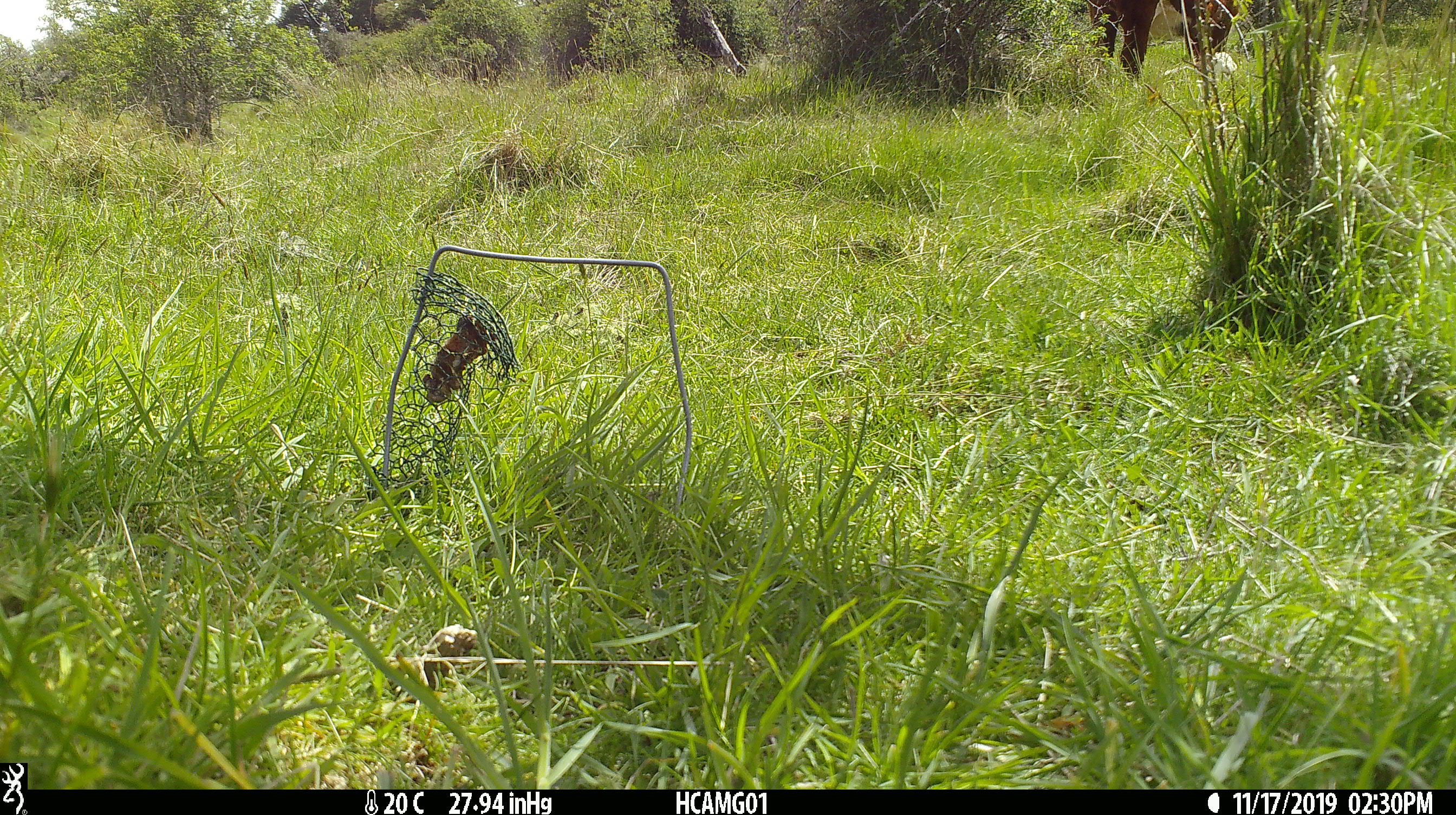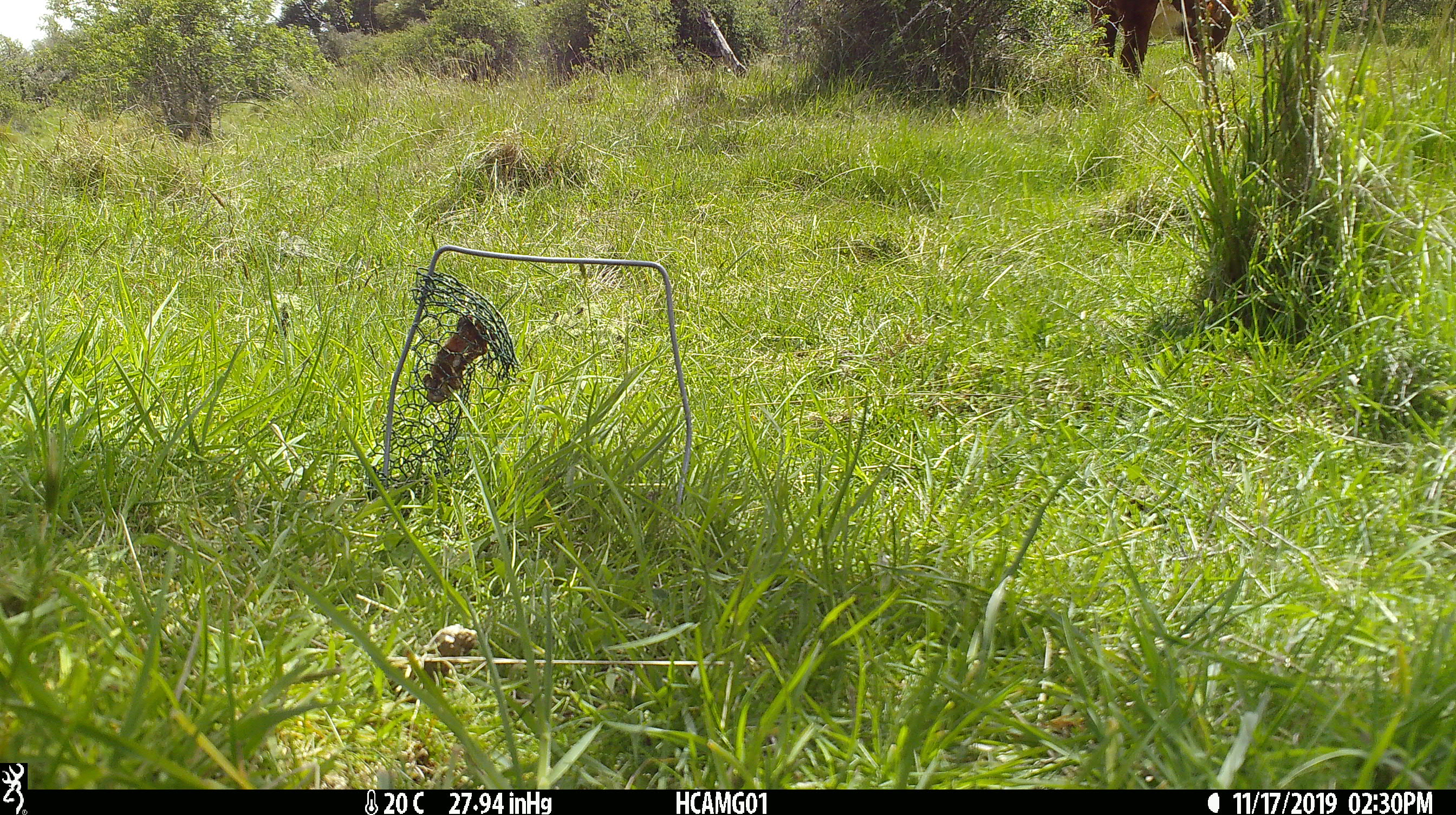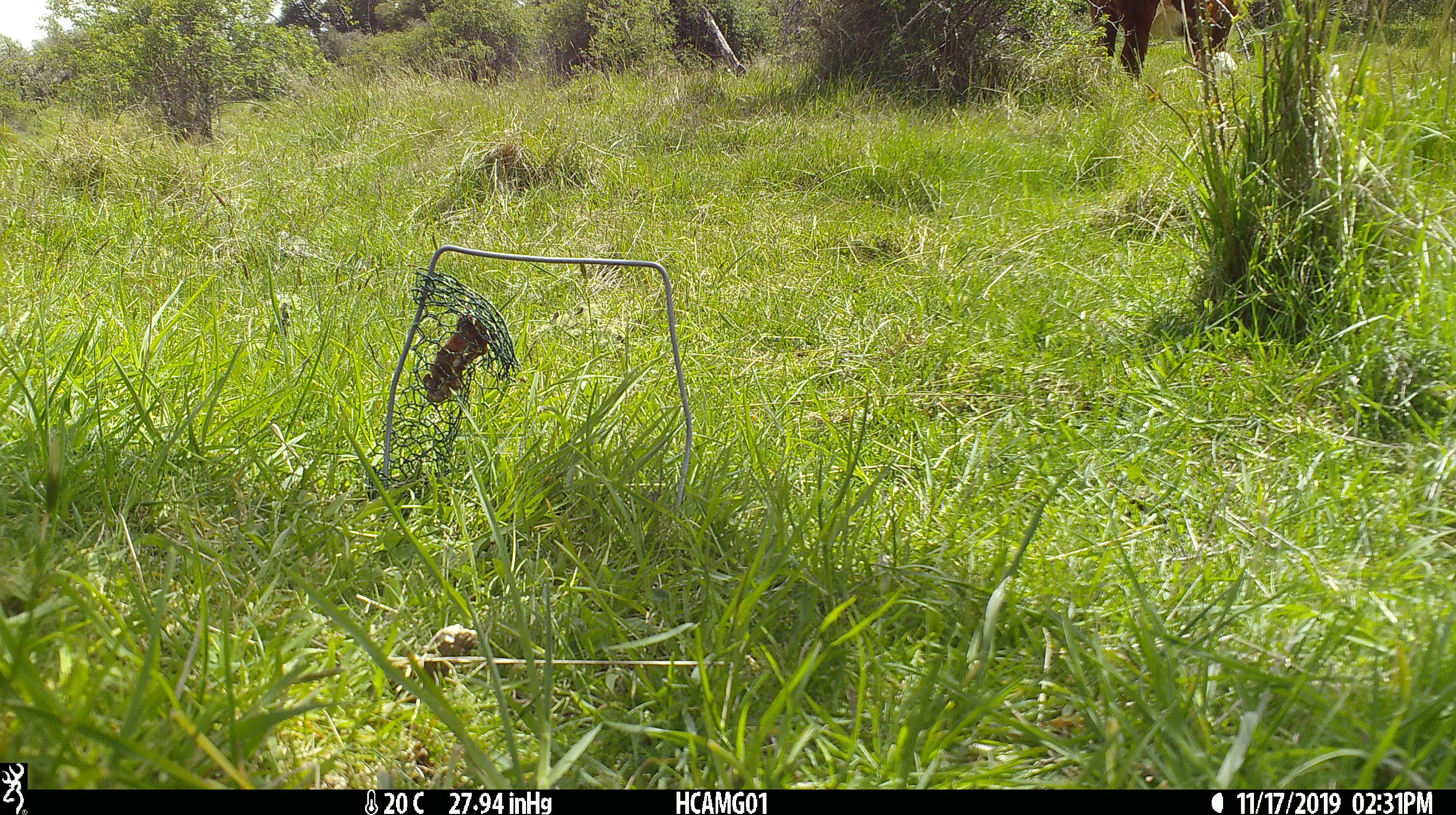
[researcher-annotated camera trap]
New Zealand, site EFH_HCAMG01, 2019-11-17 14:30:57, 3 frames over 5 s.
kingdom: Animalia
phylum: Chordata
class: Mammalia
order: Artiodactyla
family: Bovidae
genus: Bos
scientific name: Bos taurus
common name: domestic cow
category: cow